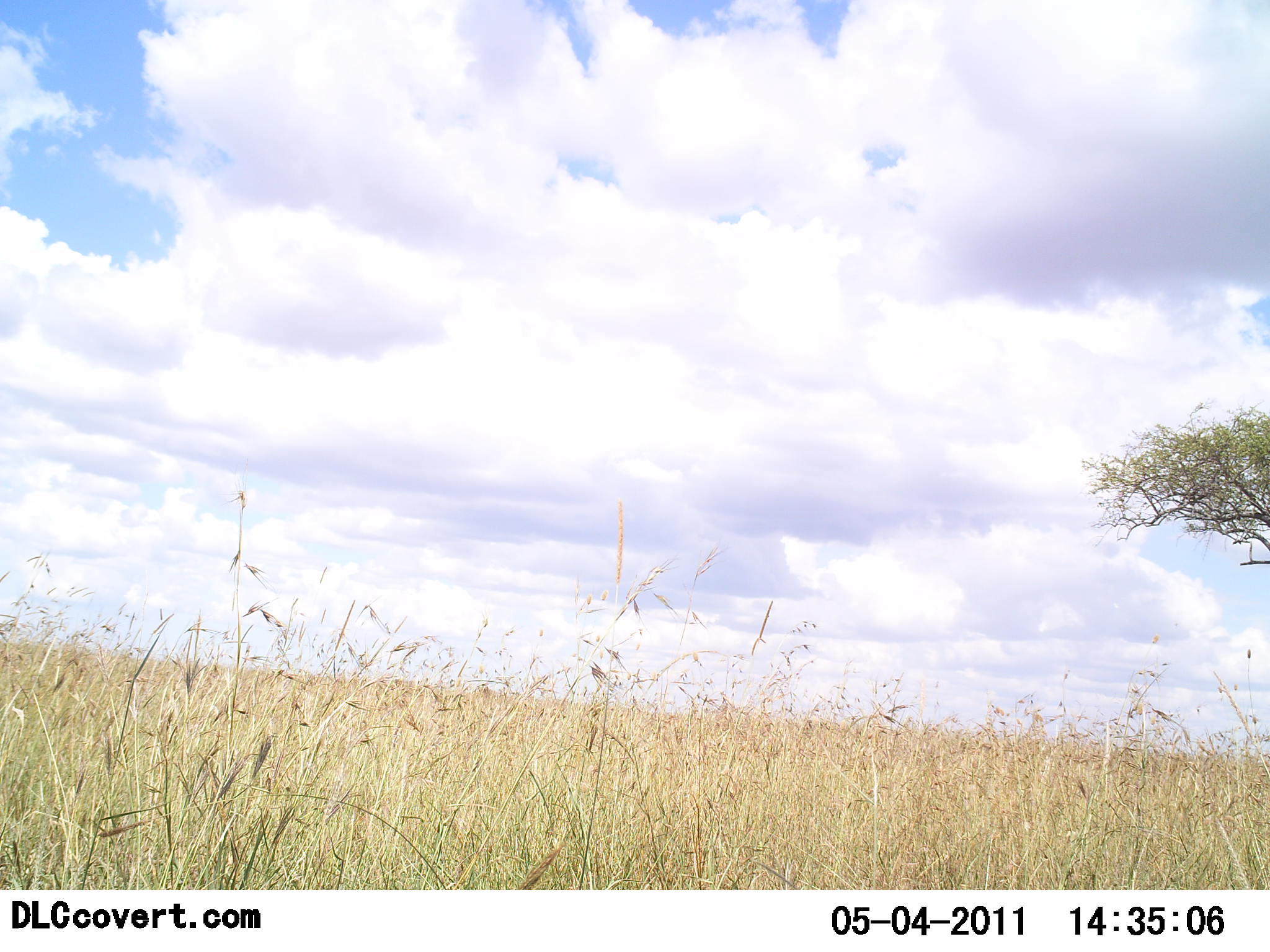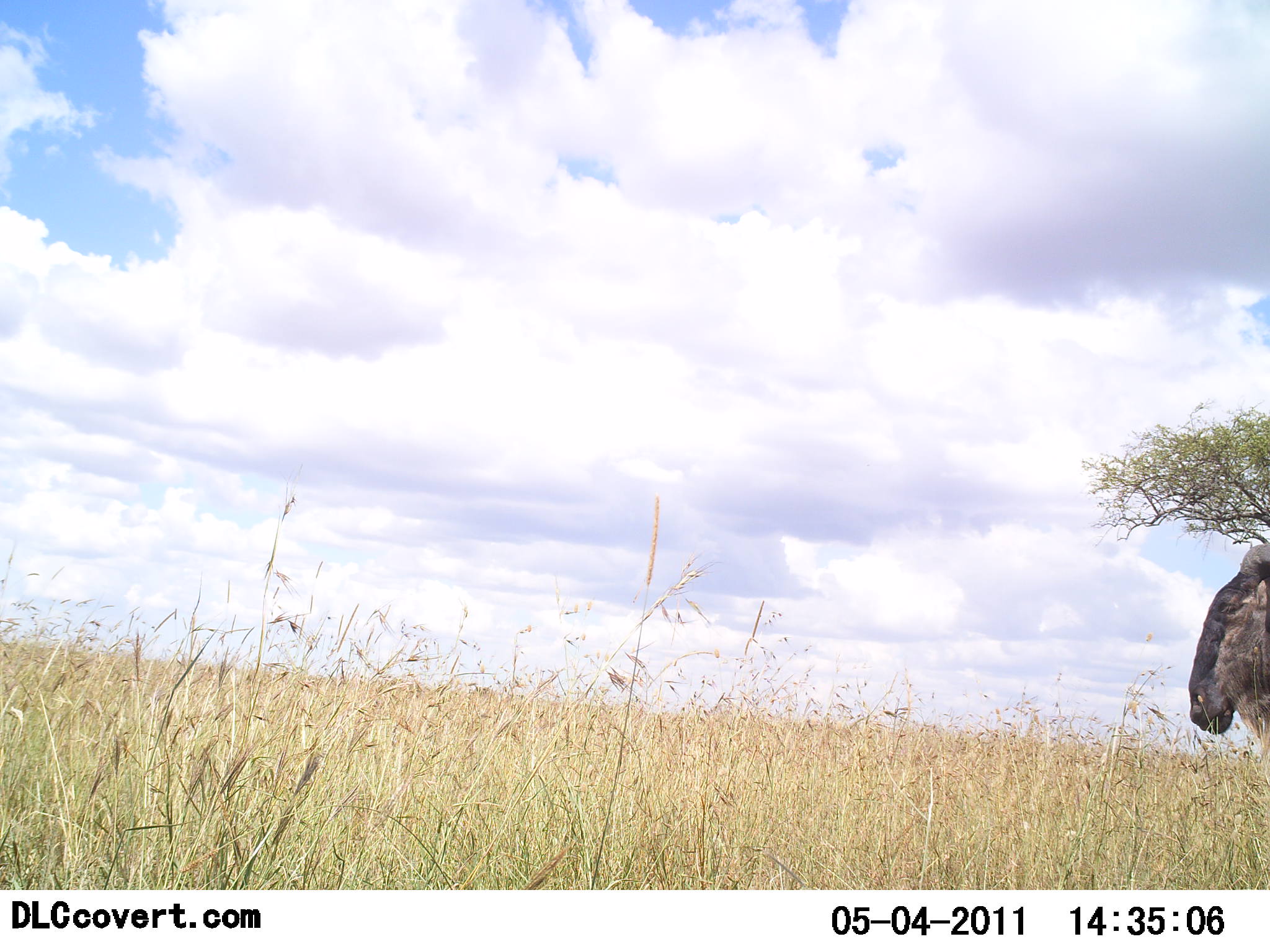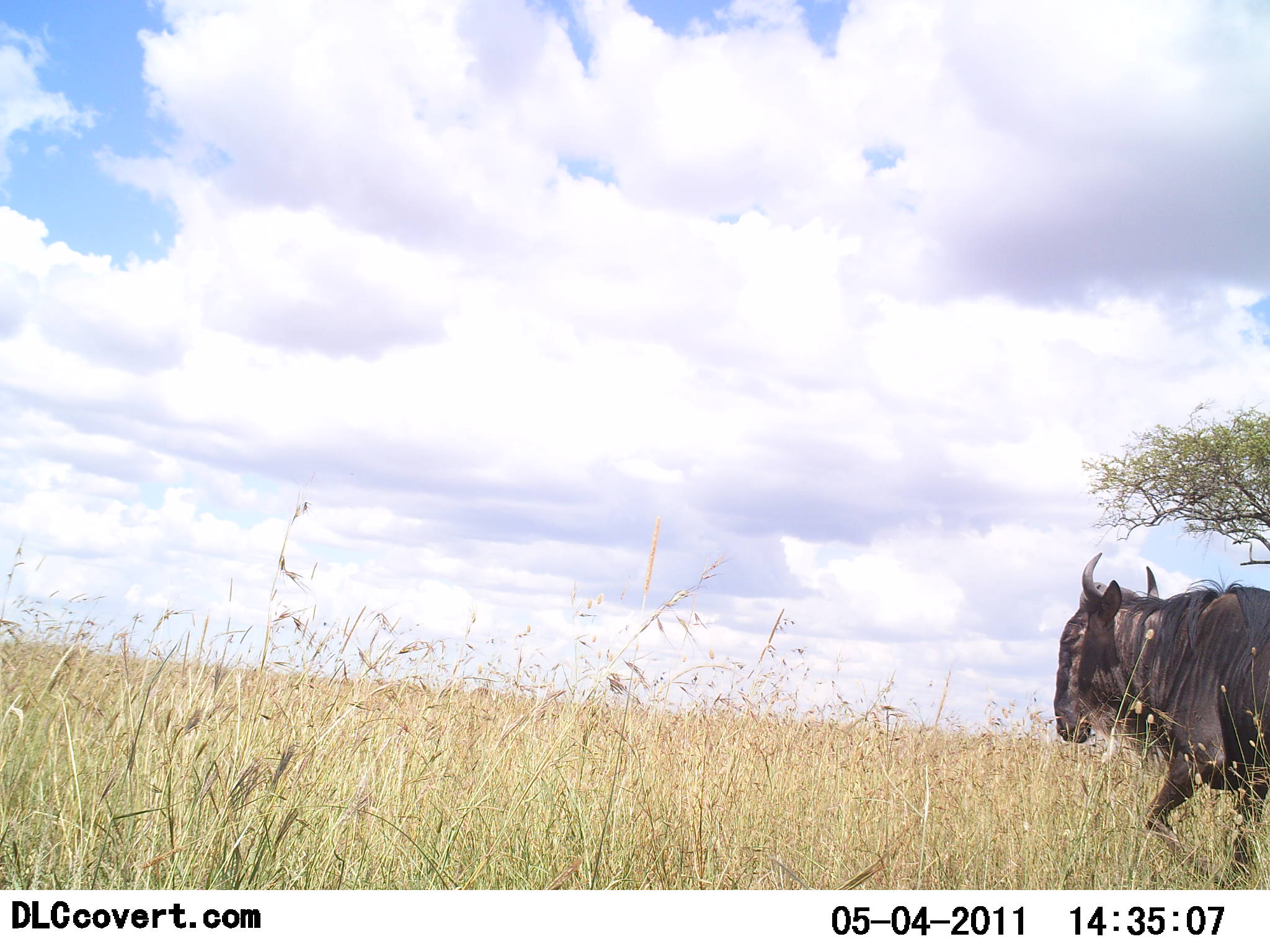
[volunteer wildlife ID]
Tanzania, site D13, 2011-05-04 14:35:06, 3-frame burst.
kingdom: Animalia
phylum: Chordata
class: Mammalia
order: Artiodactyla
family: Bovidae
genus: Connochaetes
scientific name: Connochaetes taurinus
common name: blue wildebeest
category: wildebeest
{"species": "wildebeest (blue wildebeest) (Connochaetes taurinus)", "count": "1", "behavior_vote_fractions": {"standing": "0%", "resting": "0%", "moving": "100%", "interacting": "0%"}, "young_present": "0%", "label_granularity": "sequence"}